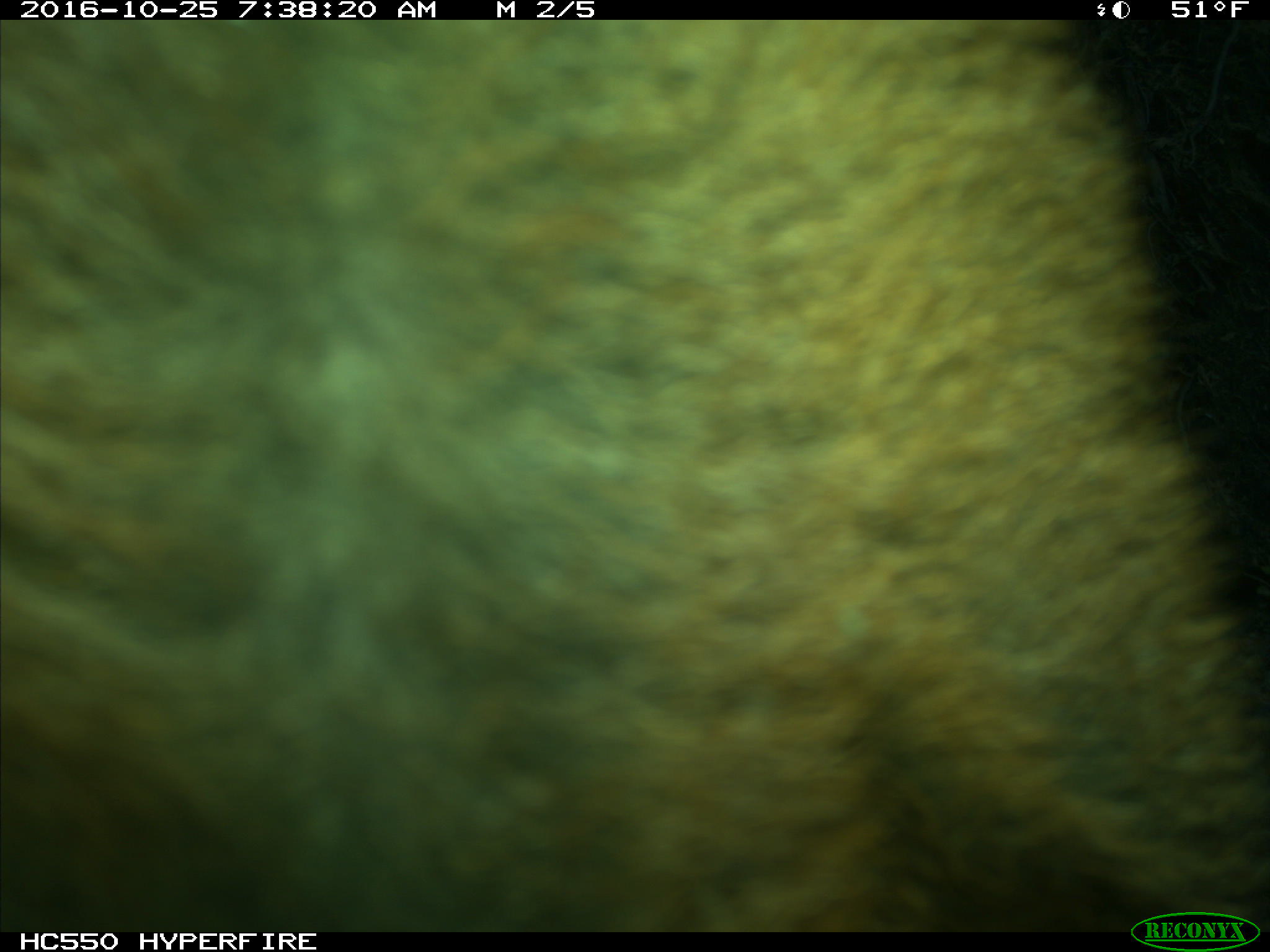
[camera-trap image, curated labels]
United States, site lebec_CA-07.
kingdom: Animalia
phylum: Chordata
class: Mammalia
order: Artiodactyla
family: Bovidae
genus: Bos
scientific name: Bos taurus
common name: domestic cow